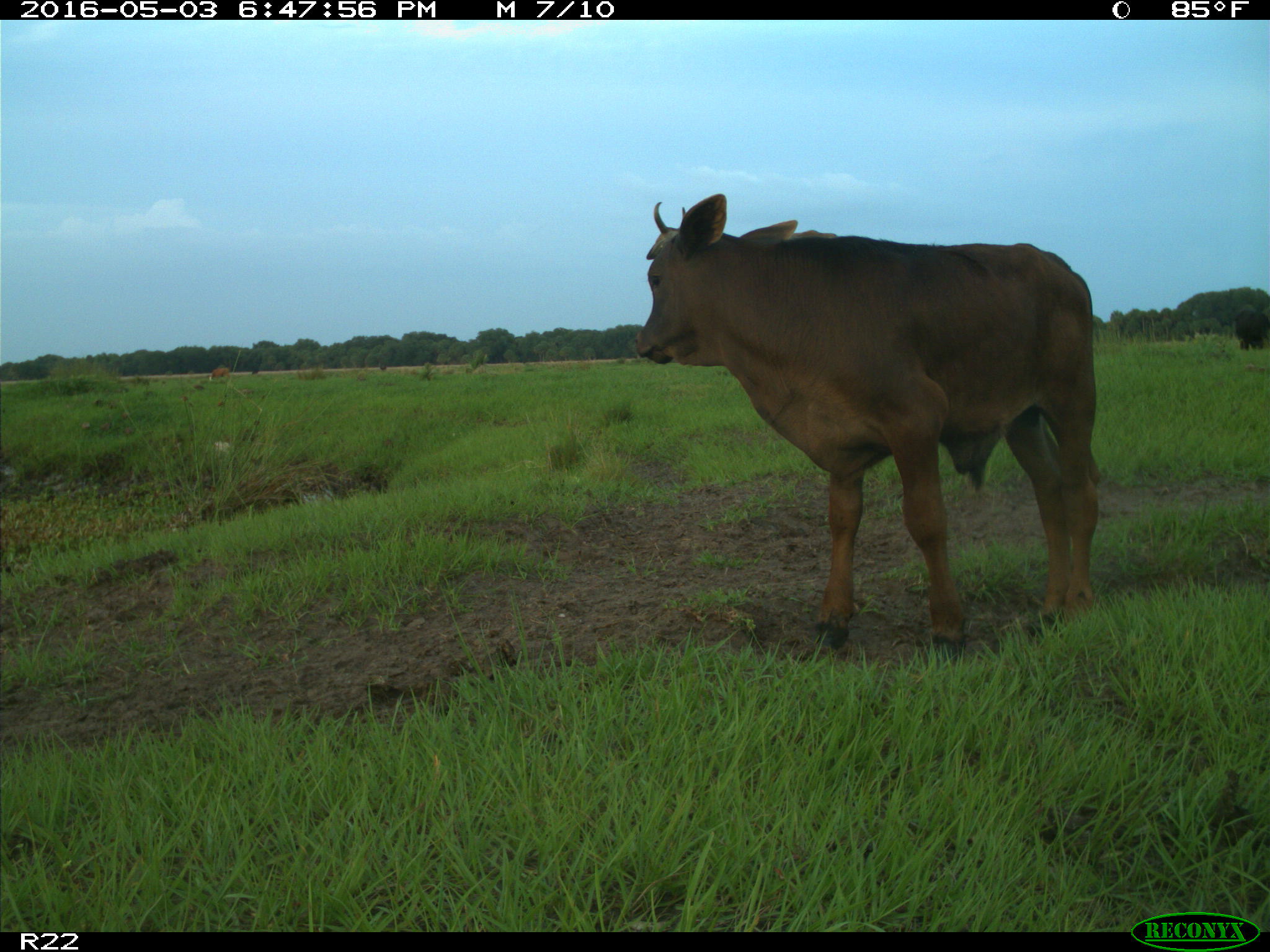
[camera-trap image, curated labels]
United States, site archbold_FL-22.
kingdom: Animalia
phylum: Chordata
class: Mammalia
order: Artiodactyla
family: Bovidae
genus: Bos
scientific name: Bos taurus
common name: domestic cow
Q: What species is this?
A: Bos taurus (domestic cow).